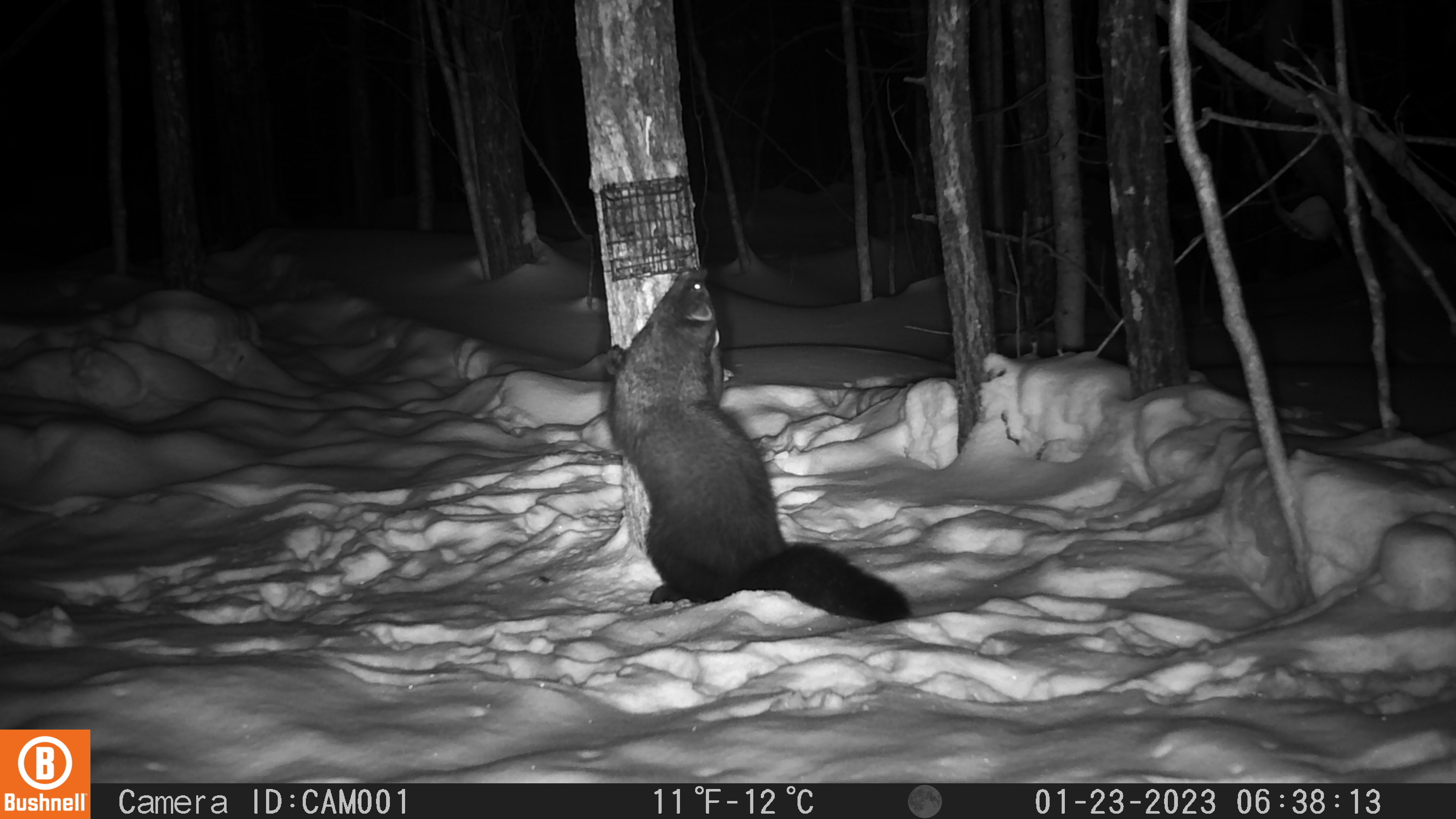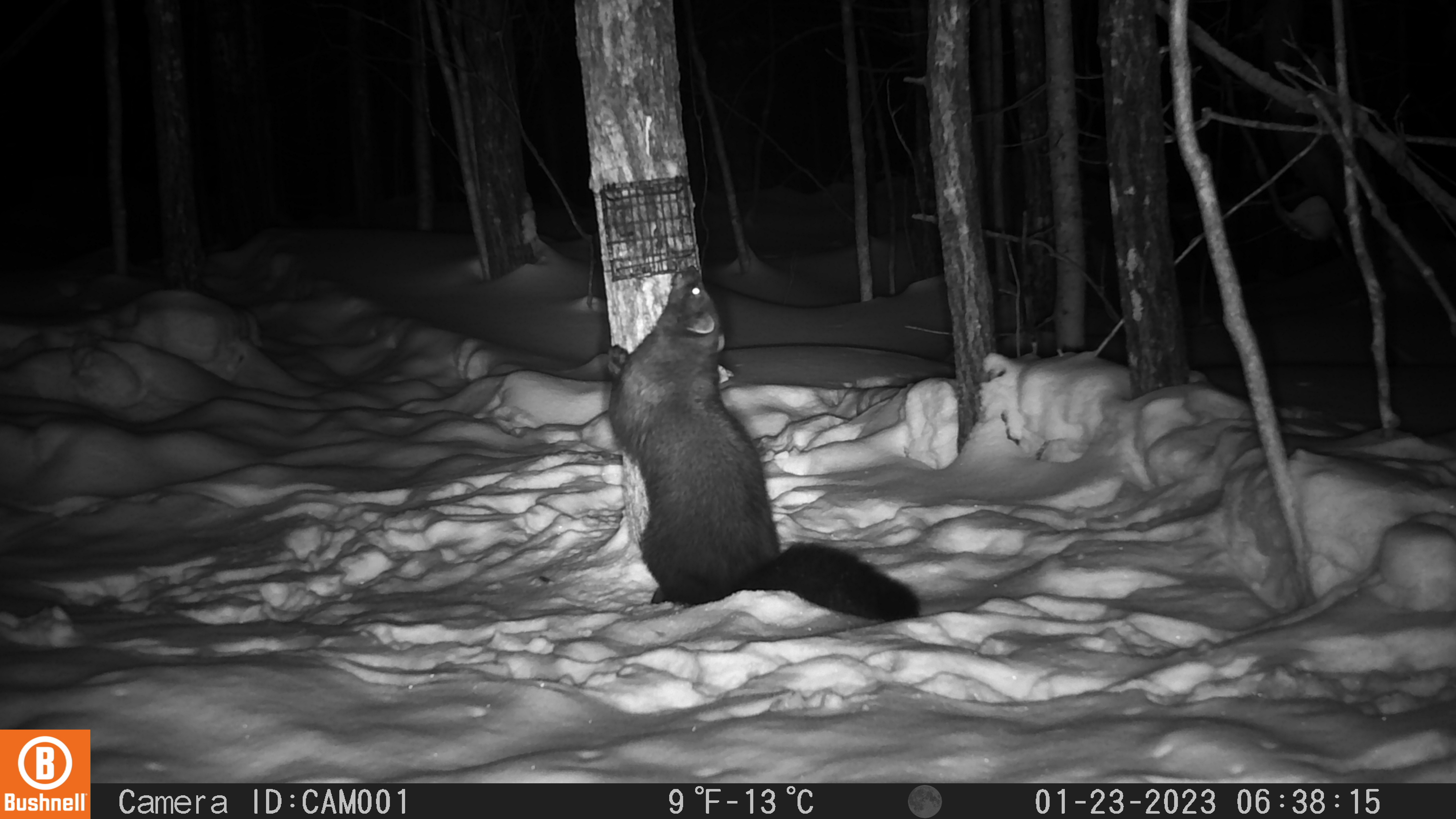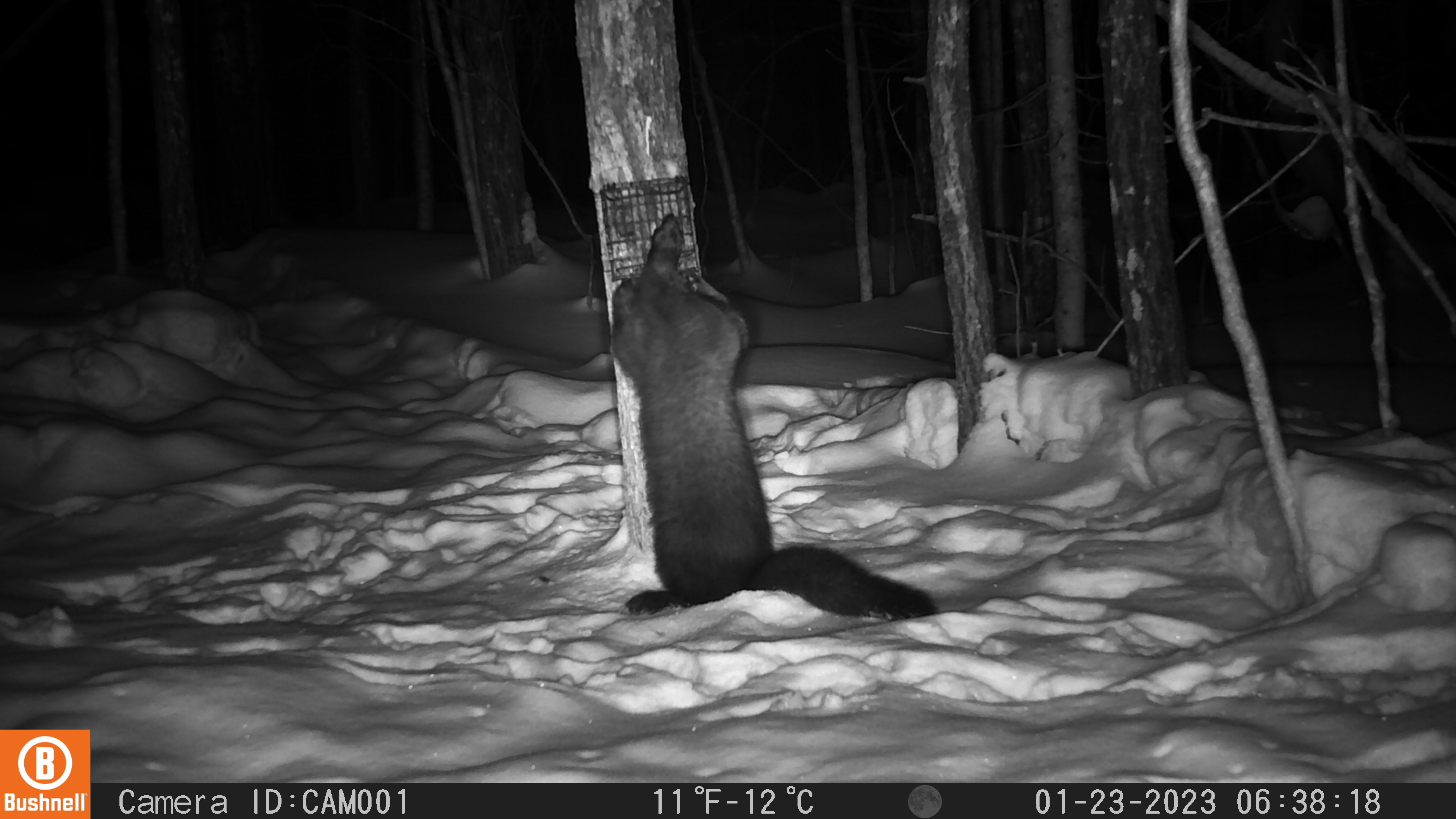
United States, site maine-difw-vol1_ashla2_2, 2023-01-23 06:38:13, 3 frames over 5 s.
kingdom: Animalia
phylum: Chordata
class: Mammalia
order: Carnivora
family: Mustelidae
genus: Pekania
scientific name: Pekania pennanti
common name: fisher